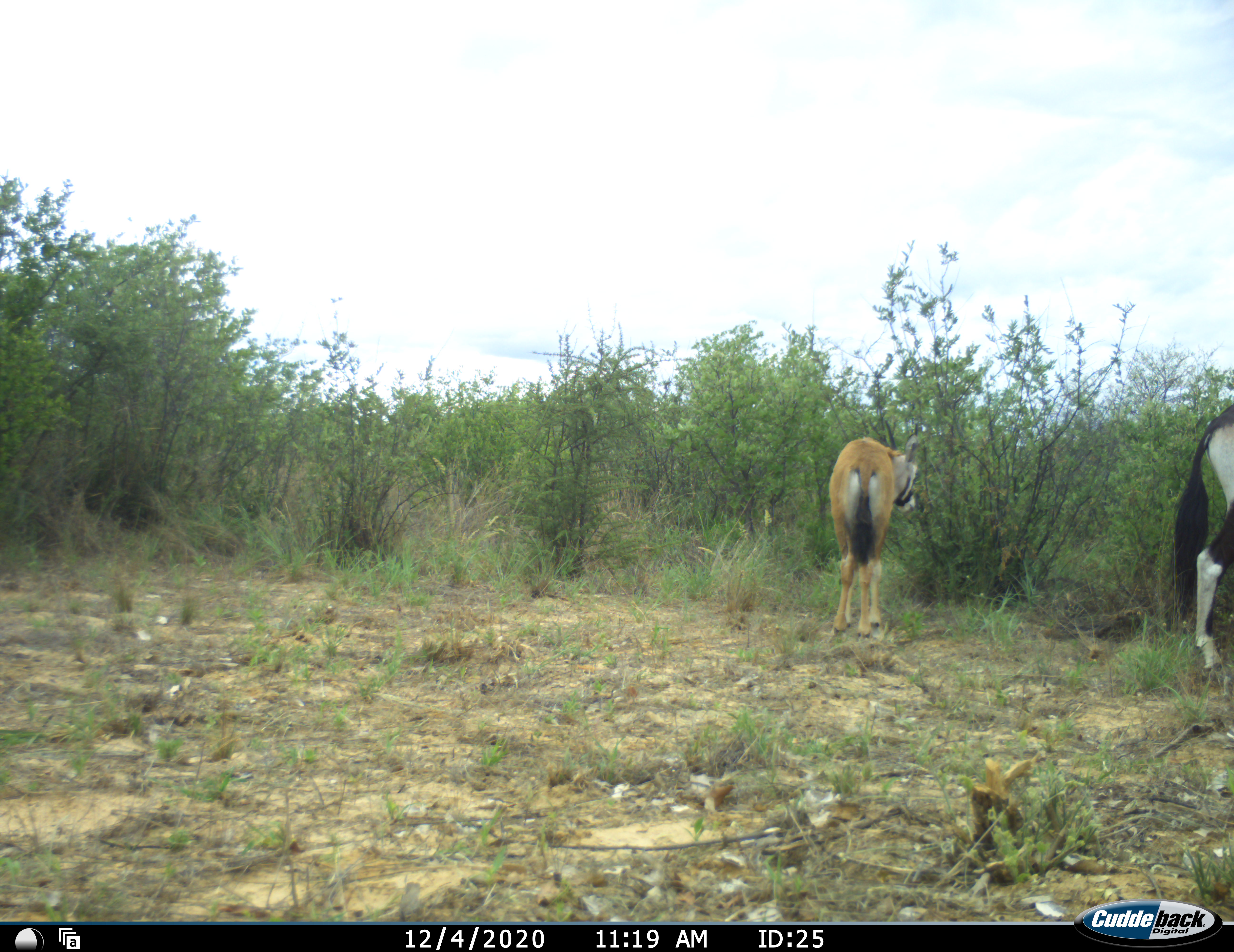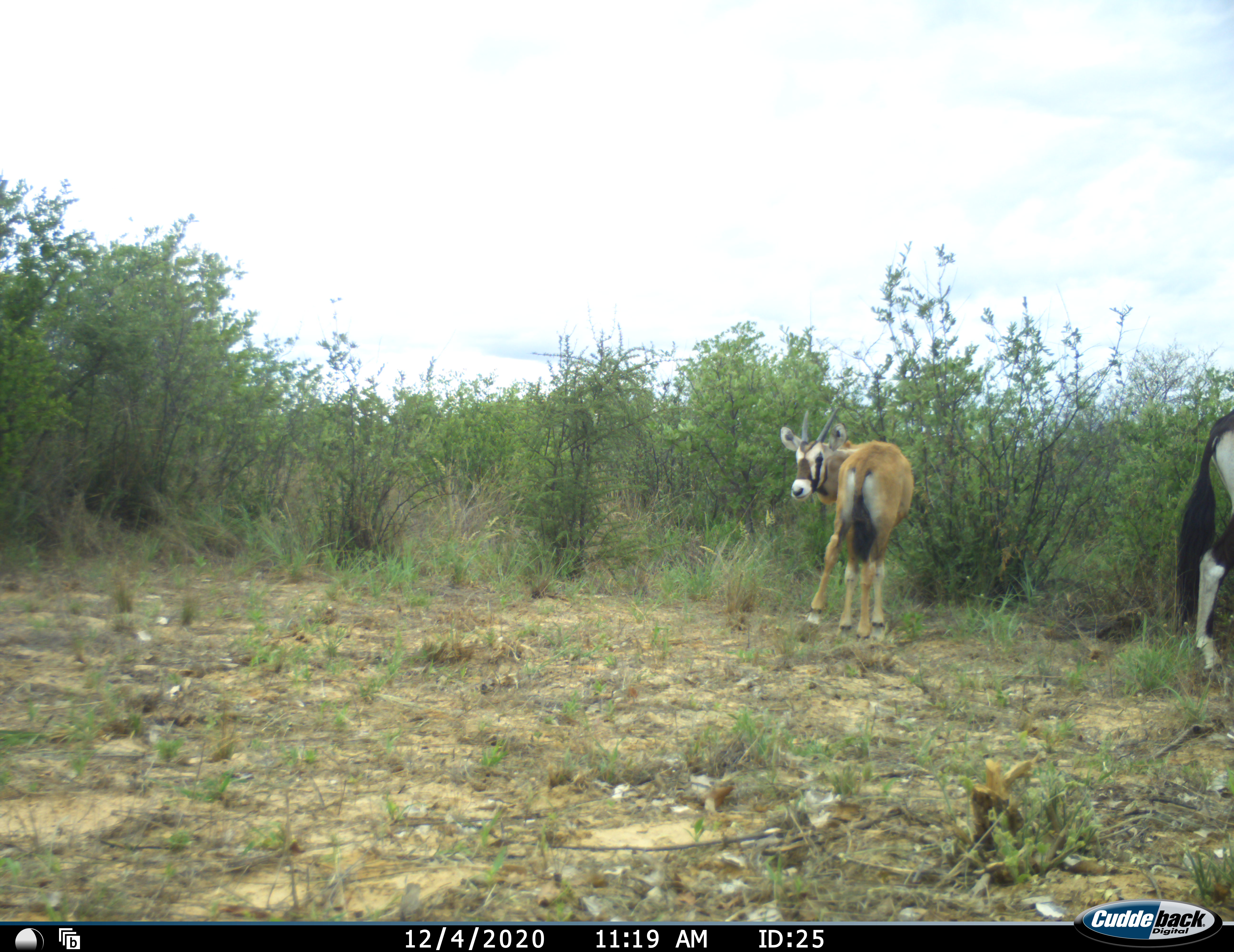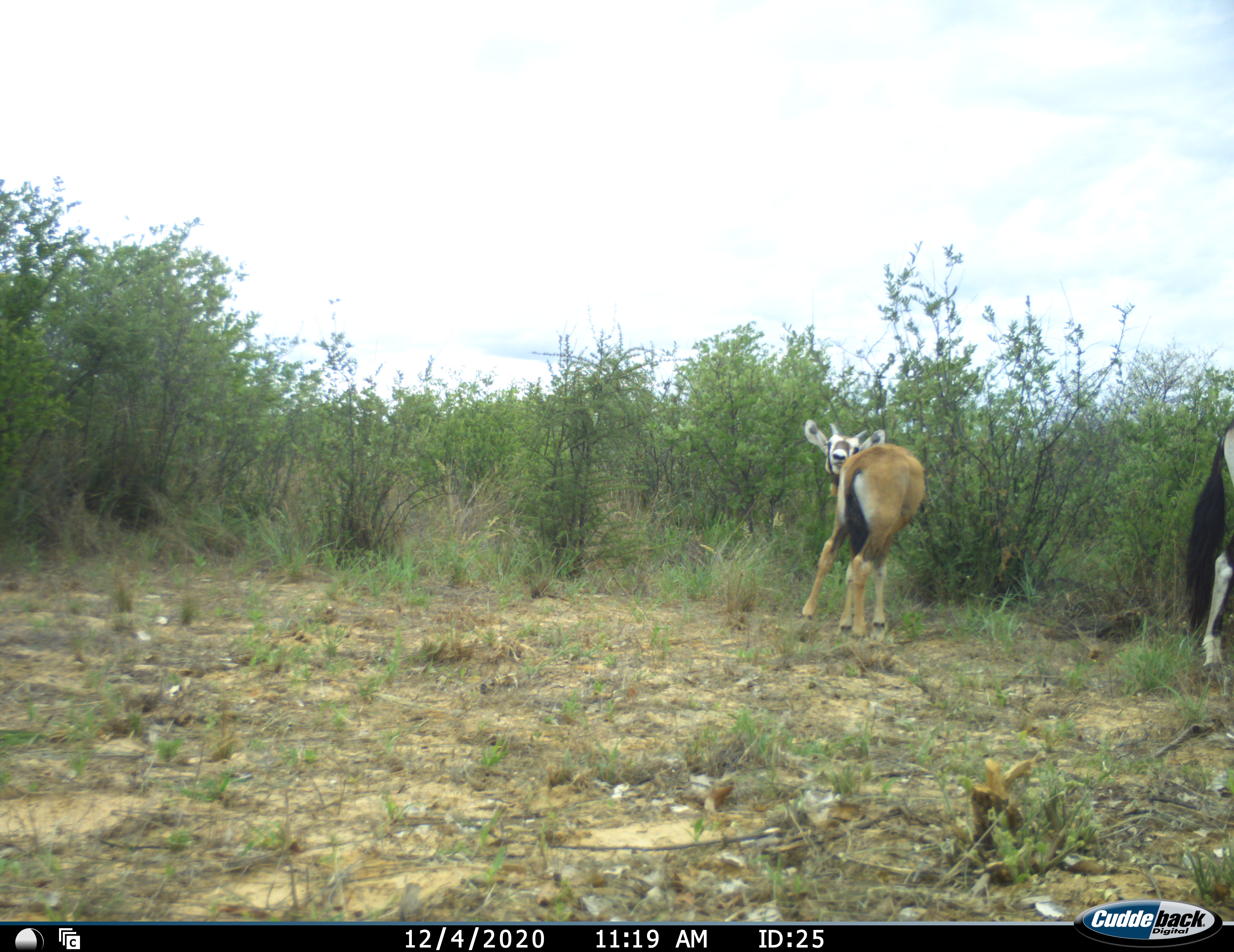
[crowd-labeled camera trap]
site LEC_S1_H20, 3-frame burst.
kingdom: Animalia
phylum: Chordata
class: Mammalia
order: Artiodactyla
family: Bovidae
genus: Oryx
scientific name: Oryx gazella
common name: gemsbok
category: oryx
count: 2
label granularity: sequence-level